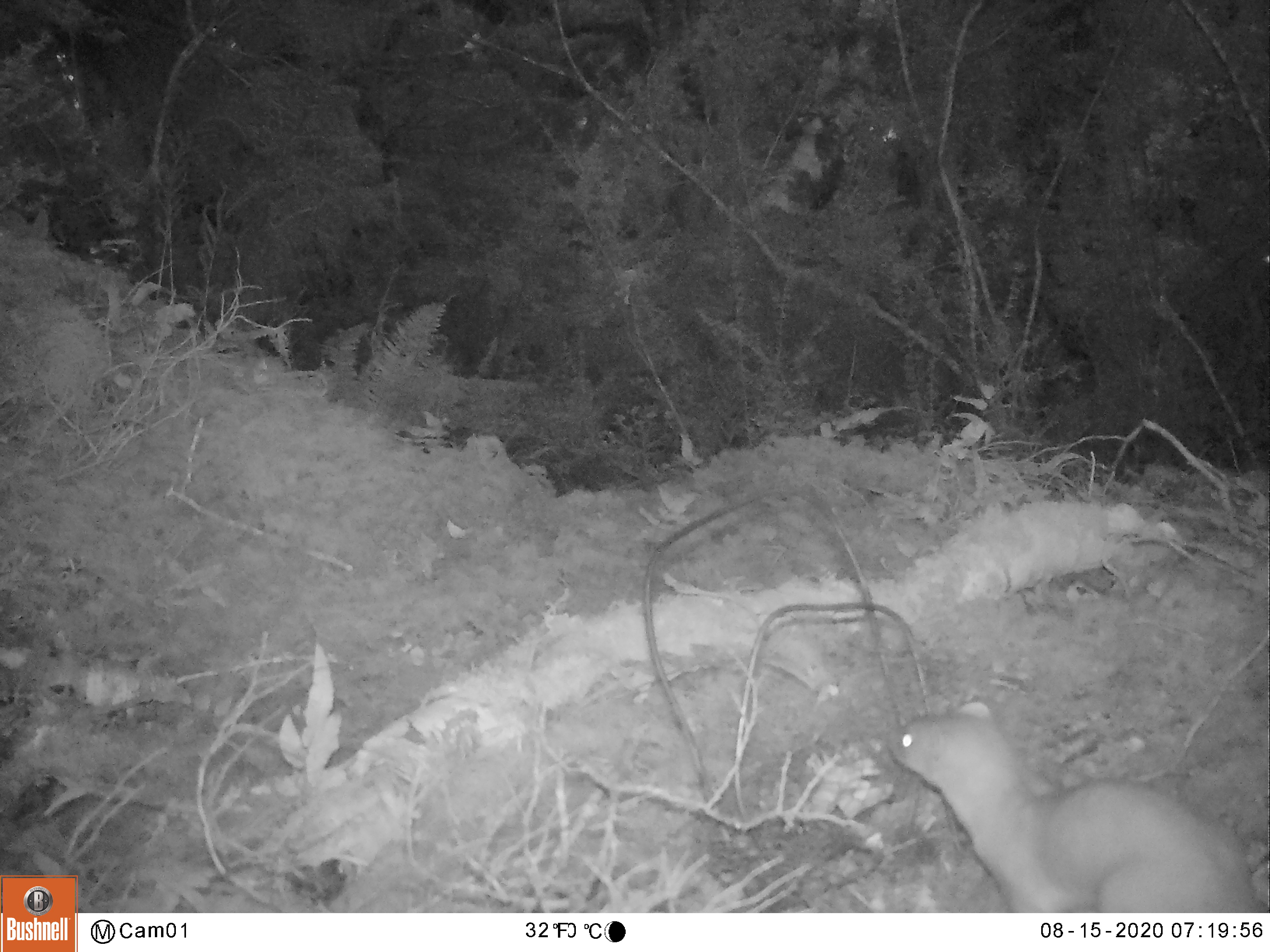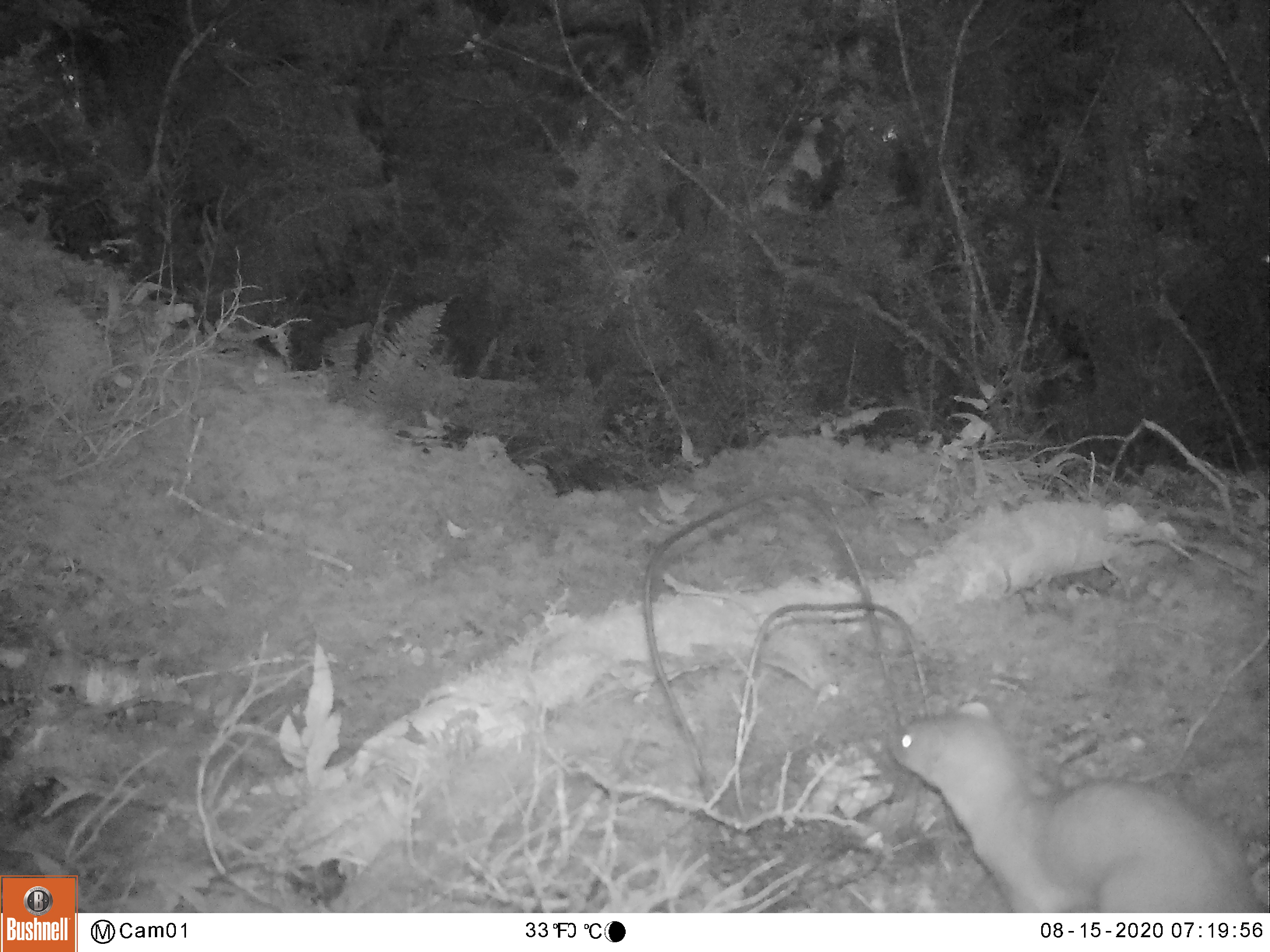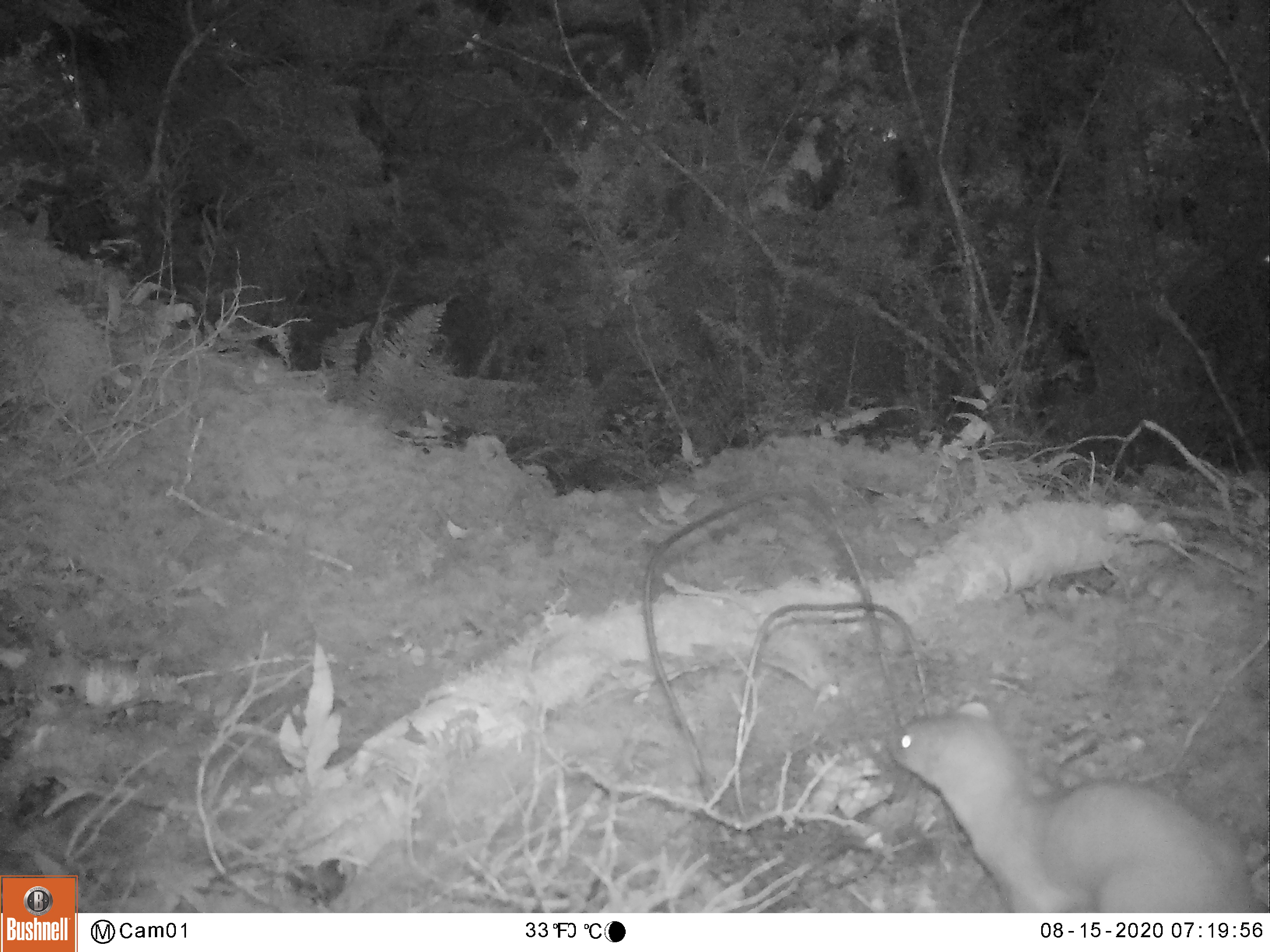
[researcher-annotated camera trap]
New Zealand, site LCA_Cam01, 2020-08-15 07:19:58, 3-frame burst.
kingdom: Animalia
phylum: Chordata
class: Mammalia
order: Carnivora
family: Mustelidae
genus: Mustela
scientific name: Mustela erminea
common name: stoat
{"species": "stoat (Mustela erminea)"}